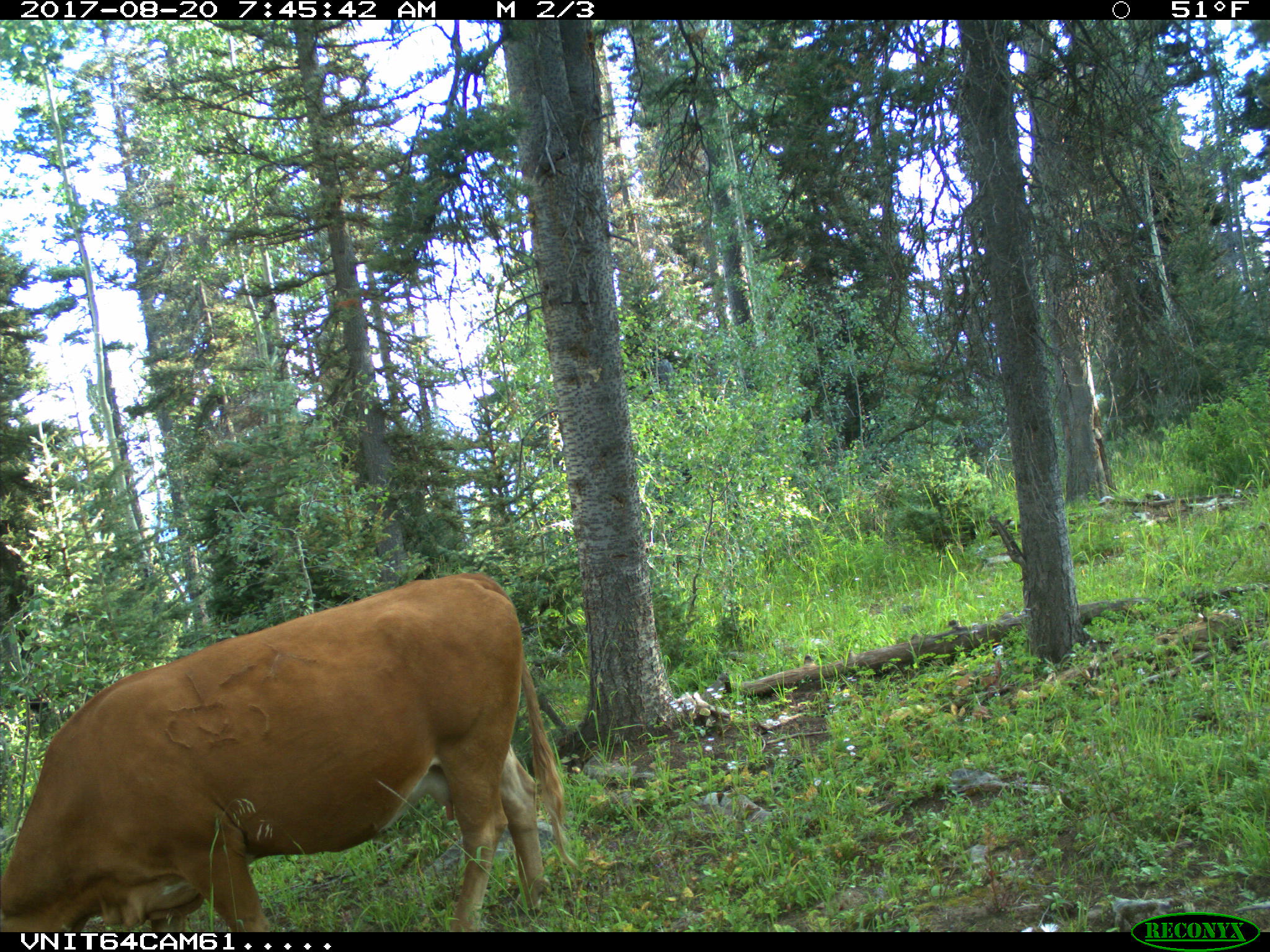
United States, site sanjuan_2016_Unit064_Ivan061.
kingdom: Animalia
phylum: Chordata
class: Mammalia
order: Artiodactyla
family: Bovidae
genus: Bos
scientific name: Bos taurus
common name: domestic cow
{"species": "Bos taurus (domestic cow)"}